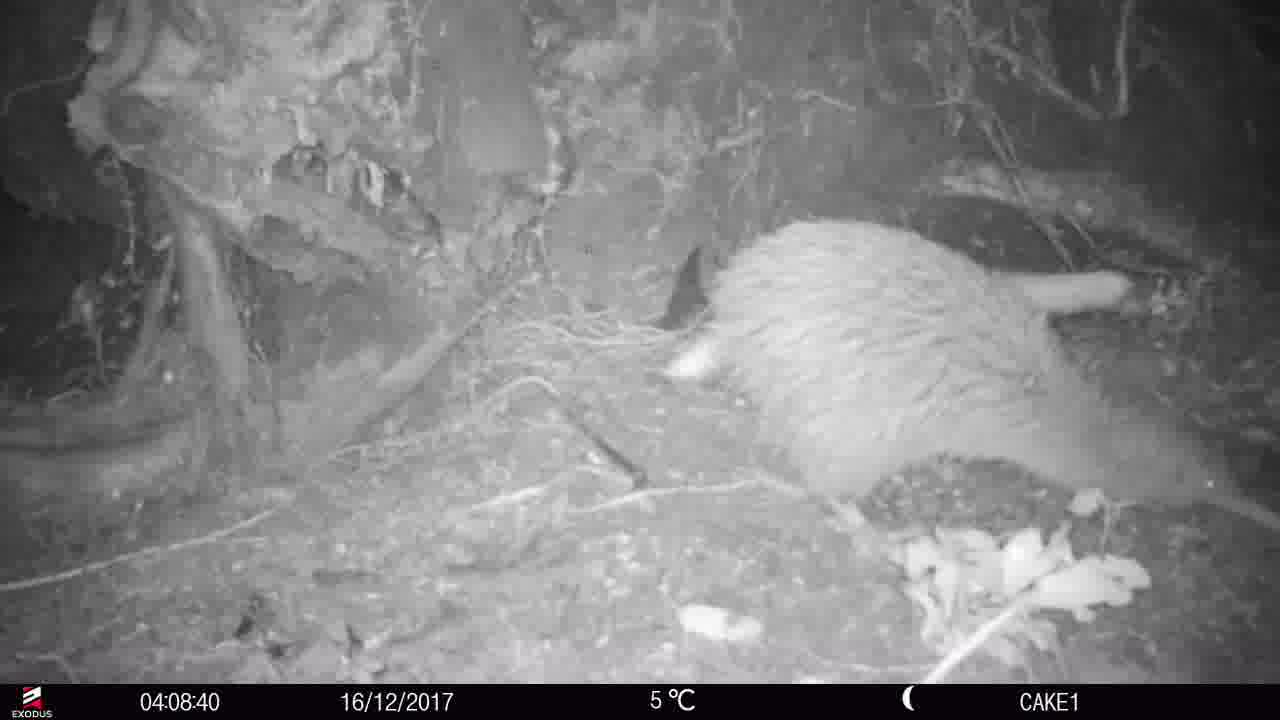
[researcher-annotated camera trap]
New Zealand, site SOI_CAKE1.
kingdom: Animalia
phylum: Chordata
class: Aves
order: Apterygiformes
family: Apterygidae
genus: Apteryx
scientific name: Apteryx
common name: kiwi